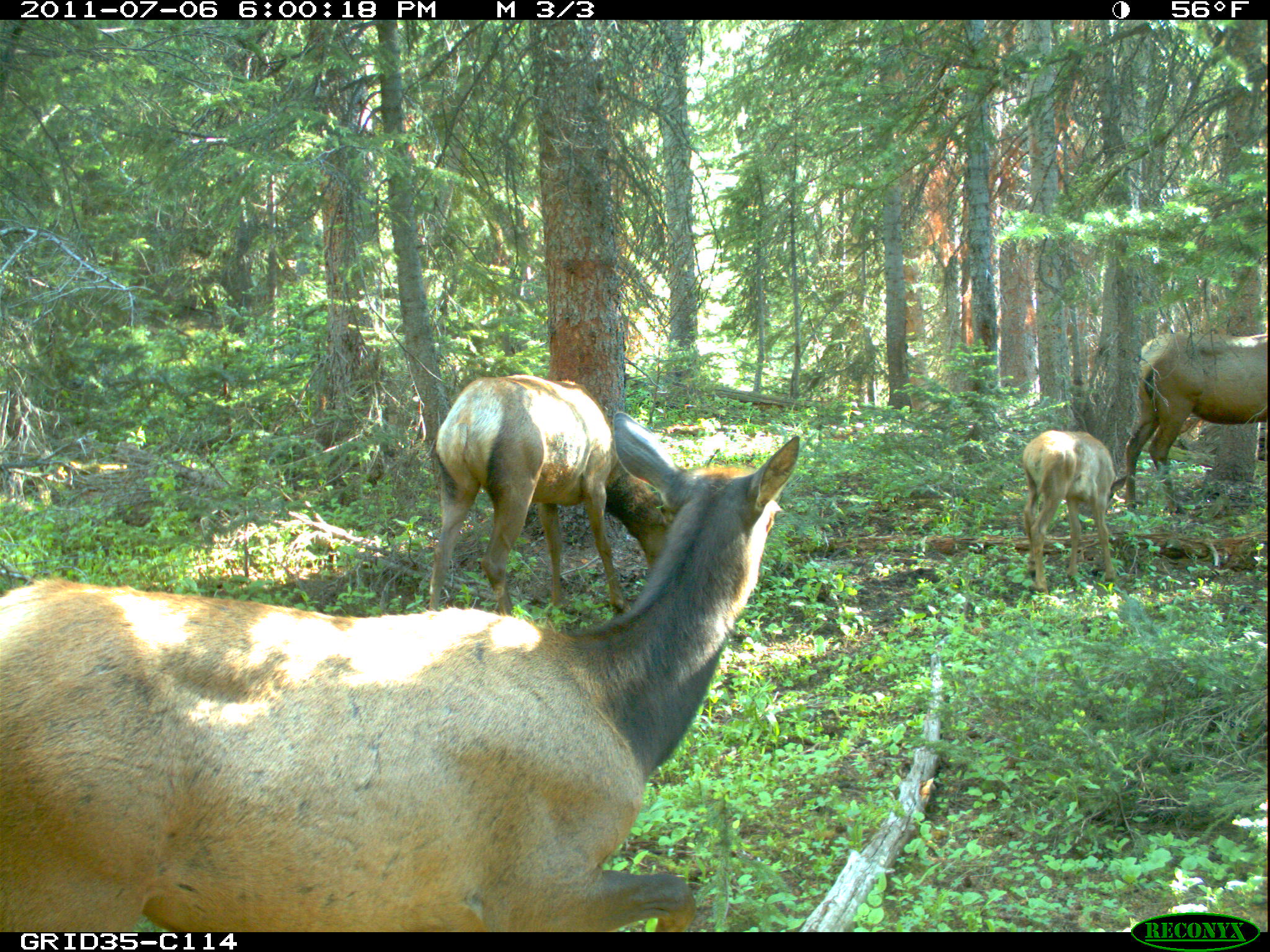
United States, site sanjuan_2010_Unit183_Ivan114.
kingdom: Animalia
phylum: Chordata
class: Mammalia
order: Artiodactyla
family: Cervidae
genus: Cervus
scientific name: Cervus elaphus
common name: red deer